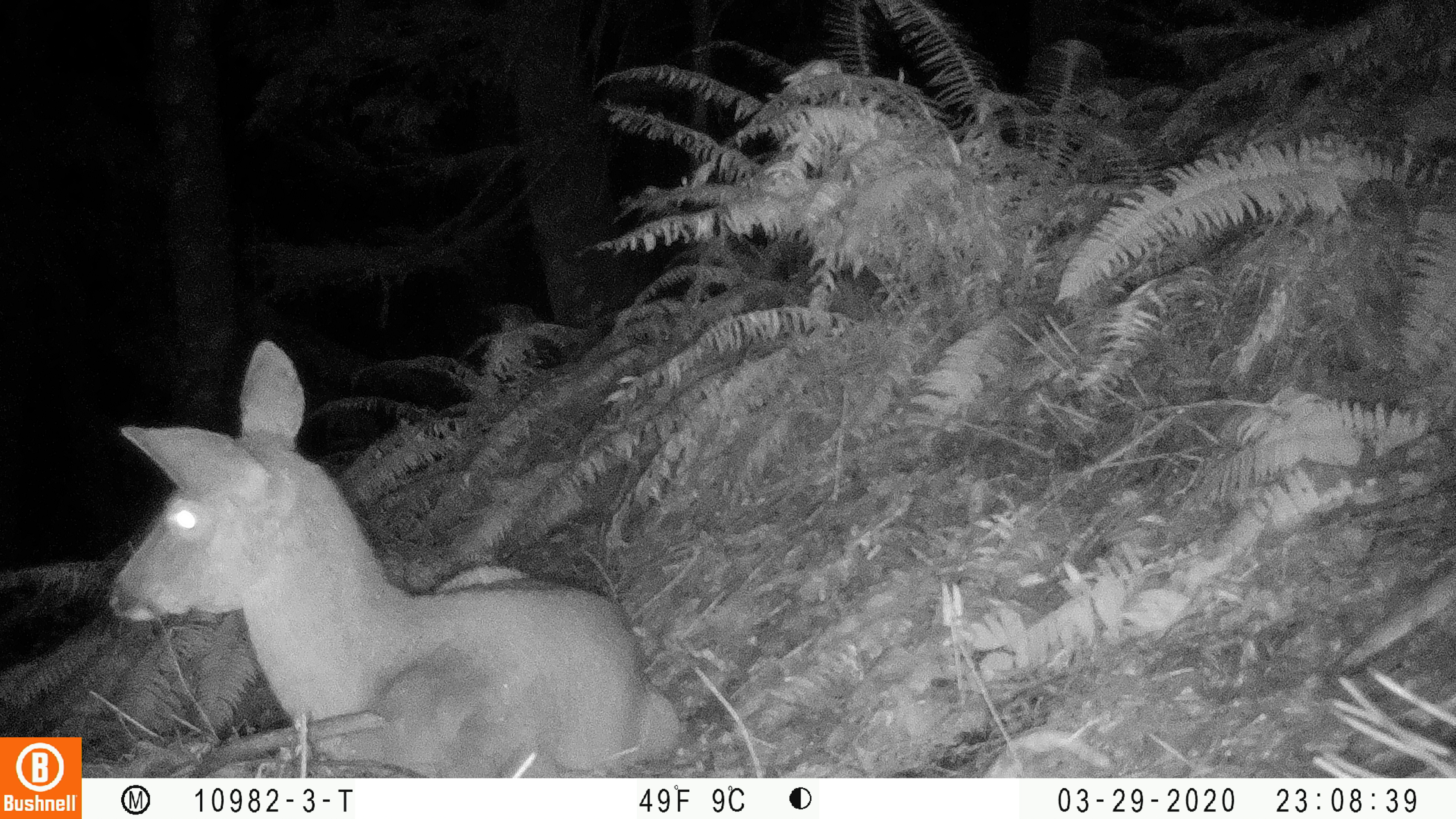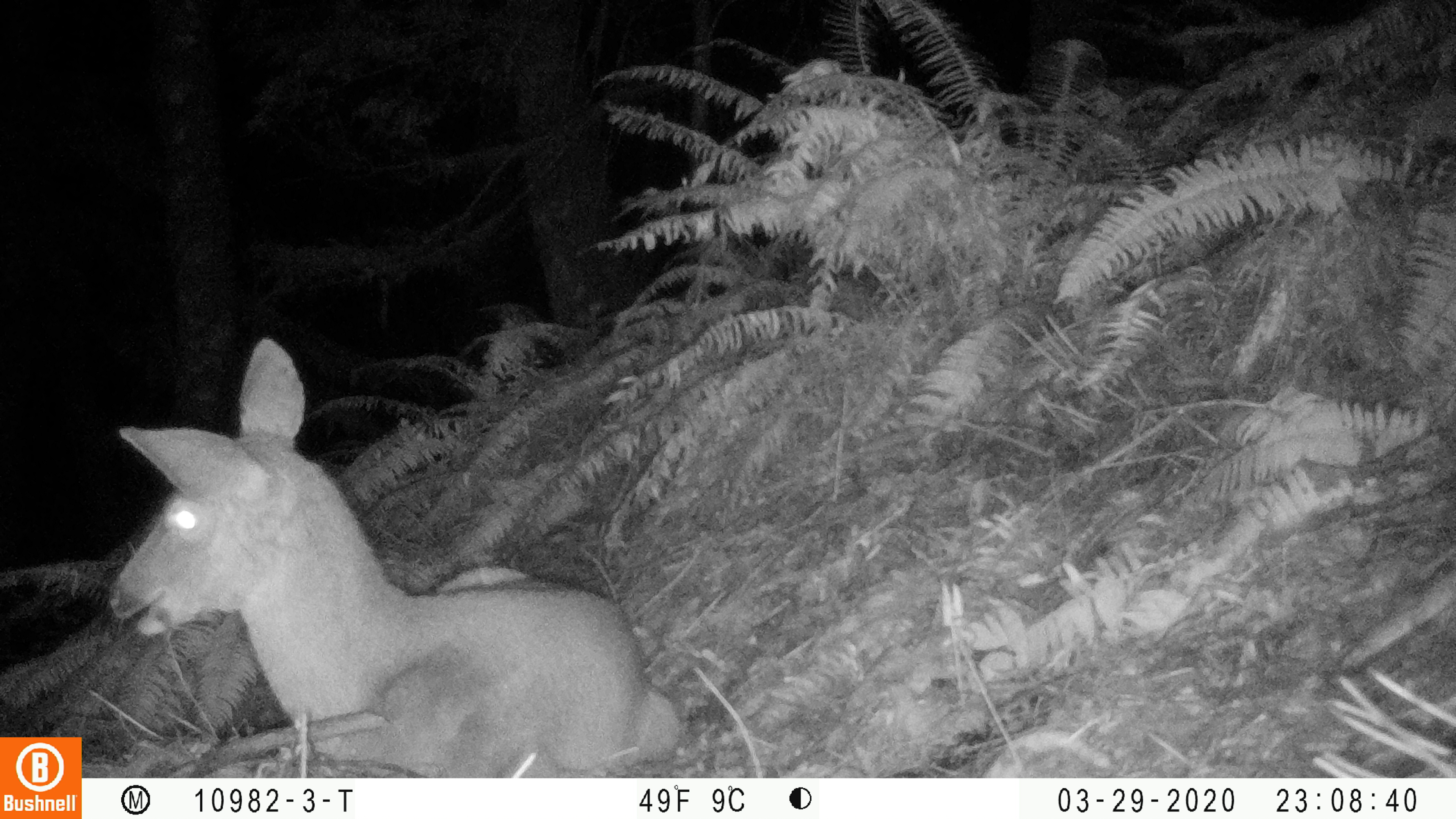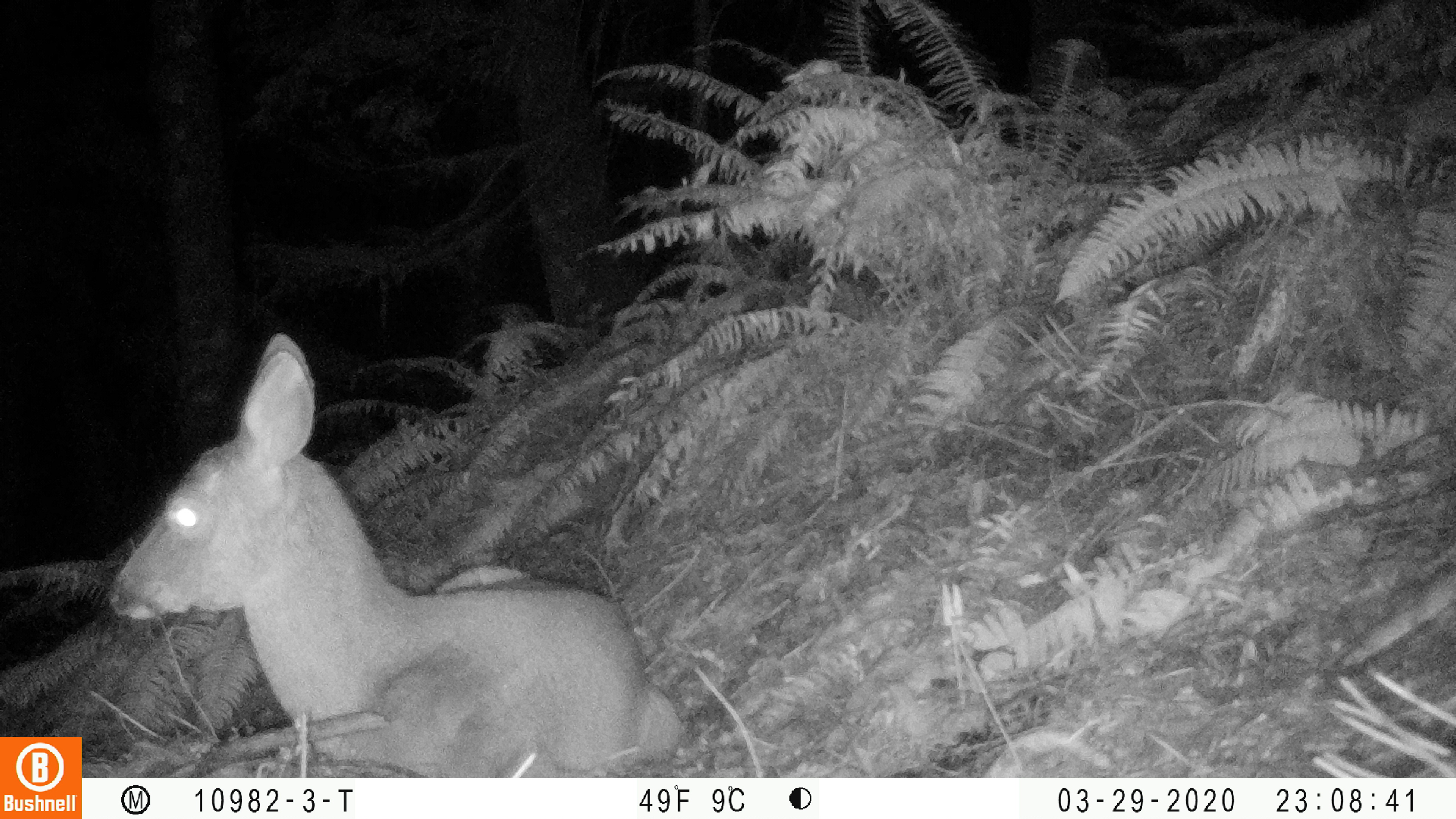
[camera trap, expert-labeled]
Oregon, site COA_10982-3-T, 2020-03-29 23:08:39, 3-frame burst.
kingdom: Animalia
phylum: Chordata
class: Mammalia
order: Artiodactyla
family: Cervidae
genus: Odocoileus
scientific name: Odocoileus hemionus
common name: black-tailed deer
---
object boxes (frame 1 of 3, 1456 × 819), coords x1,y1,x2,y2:
black-tailed deer: 99,334,685,761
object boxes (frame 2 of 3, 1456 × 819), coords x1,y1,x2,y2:
black-tailed deer: 99,332,687,766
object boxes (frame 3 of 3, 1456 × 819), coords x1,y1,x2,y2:
black-tailed deer: 99,321,681,770